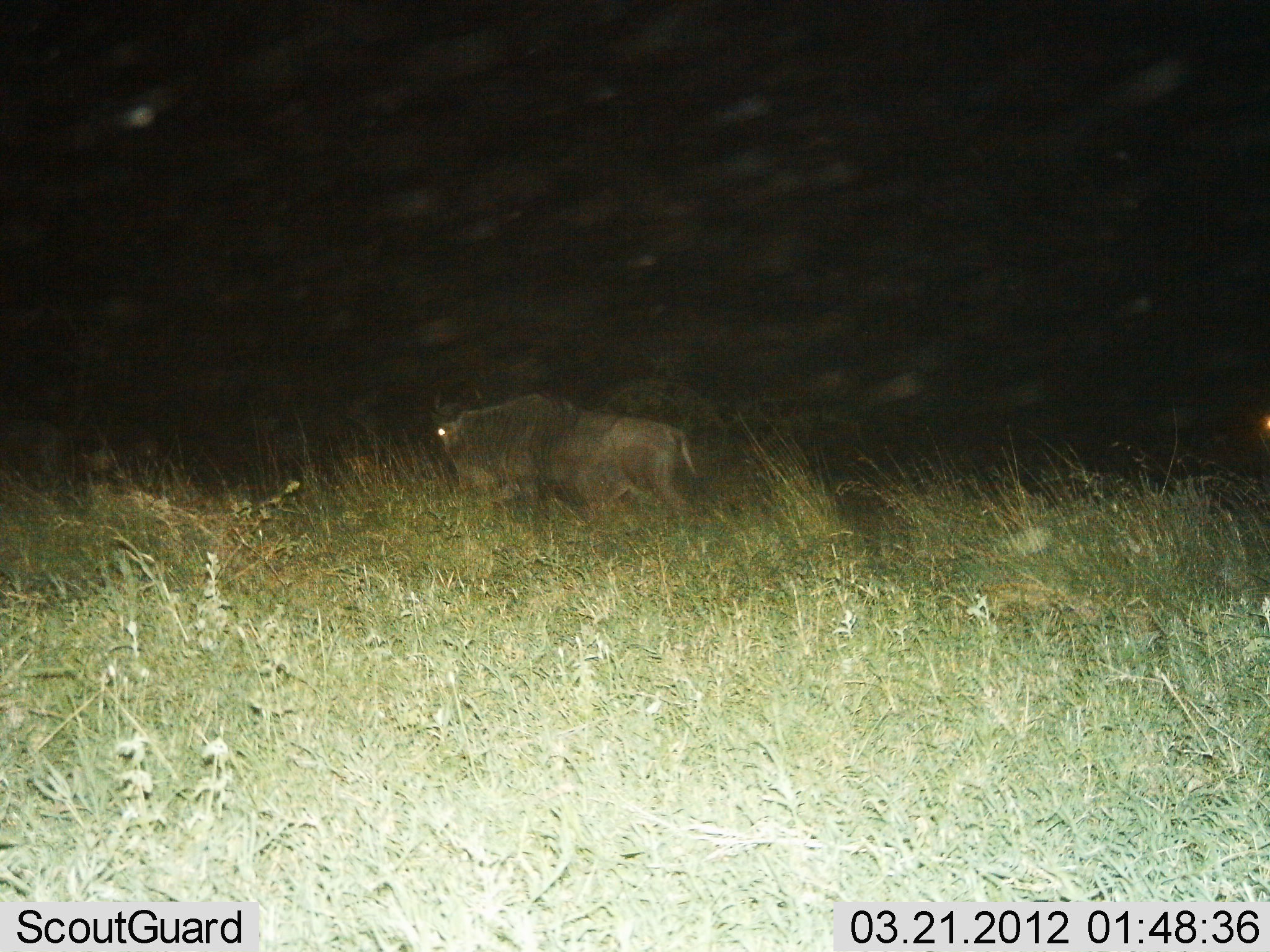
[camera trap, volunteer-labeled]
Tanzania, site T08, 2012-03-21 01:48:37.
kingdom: Animalia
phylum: Chordata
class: Mammalia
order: Artiodactyla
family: Bovidae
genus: Connochaetes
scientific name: Connochaetes taurinus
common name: blue wildebeest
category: wildebeest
Wildebeest (blue wildebeest) (Connochaetes taurinus), count 1. Behavior (volunteer vote fractions): standing 28%, resting 0%, moving 78%, interacting 0%. Young present (vote fraction): 0%. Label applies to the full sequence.